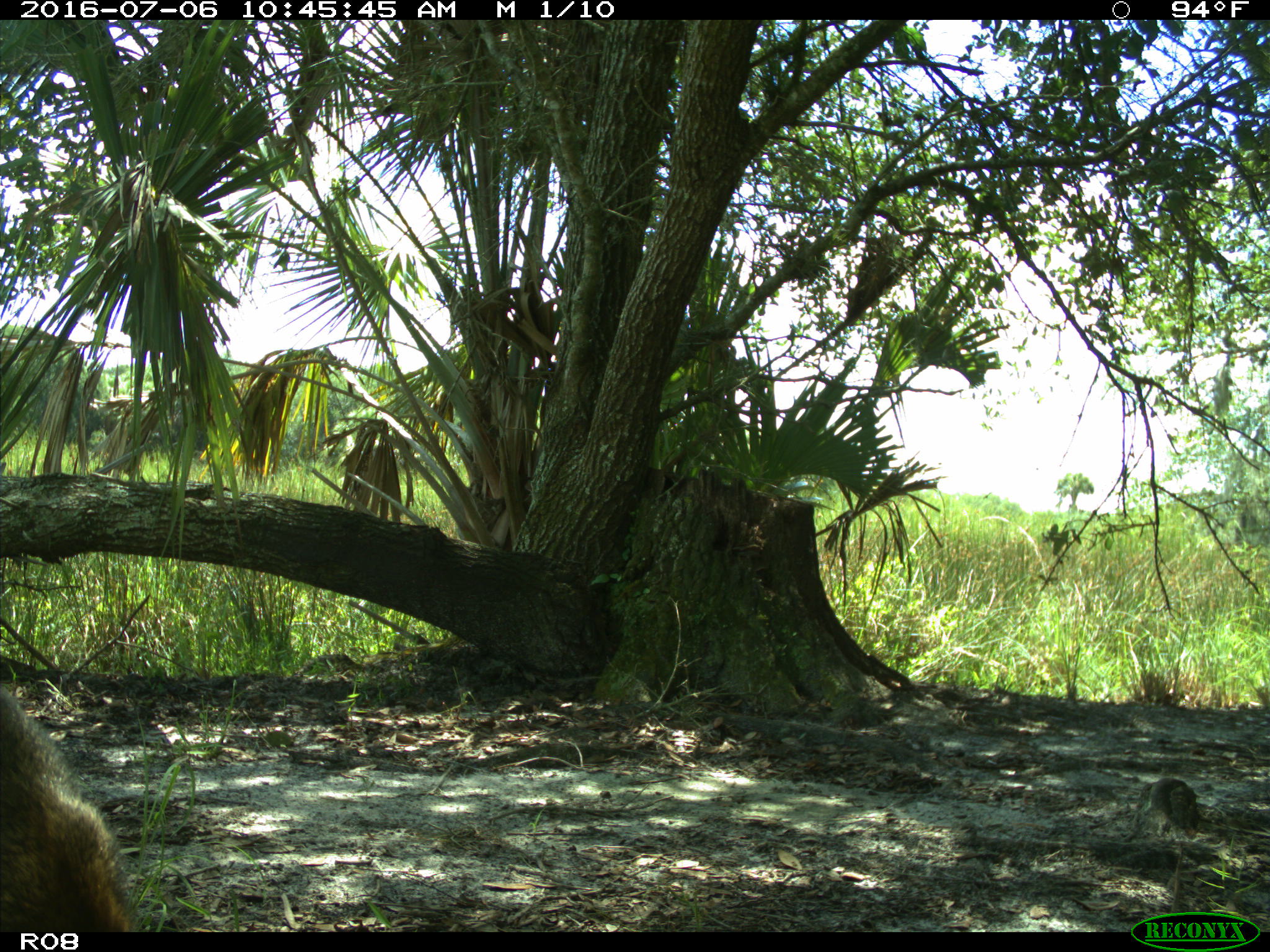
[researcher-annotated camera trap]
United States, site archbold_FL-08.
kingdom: Animalia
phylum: Chordata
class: Mammalia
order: Carnivora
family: Procyonidae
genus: Procyon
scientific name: Procyon lotor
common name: common raccoon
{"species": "Procyon lotor (common raccoon)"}